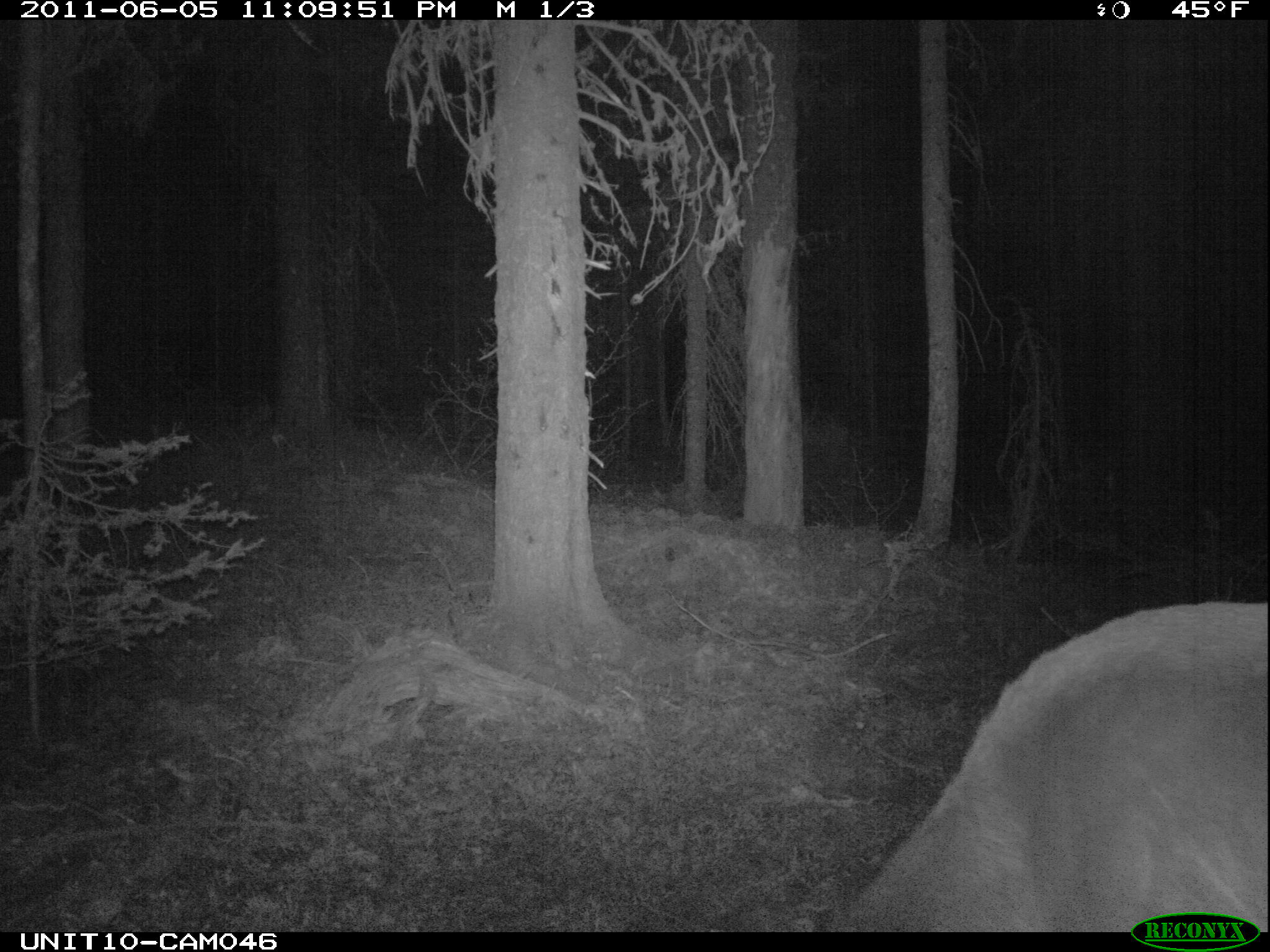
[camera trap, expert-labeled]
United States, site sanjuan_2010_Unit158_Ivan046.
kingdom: Animalia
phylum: Chordata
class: Mammalia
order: Artiodactyla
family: Cervidae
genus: Cervus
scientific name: Cervus elaphus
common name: red deer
Cervus elaphus (red deer).